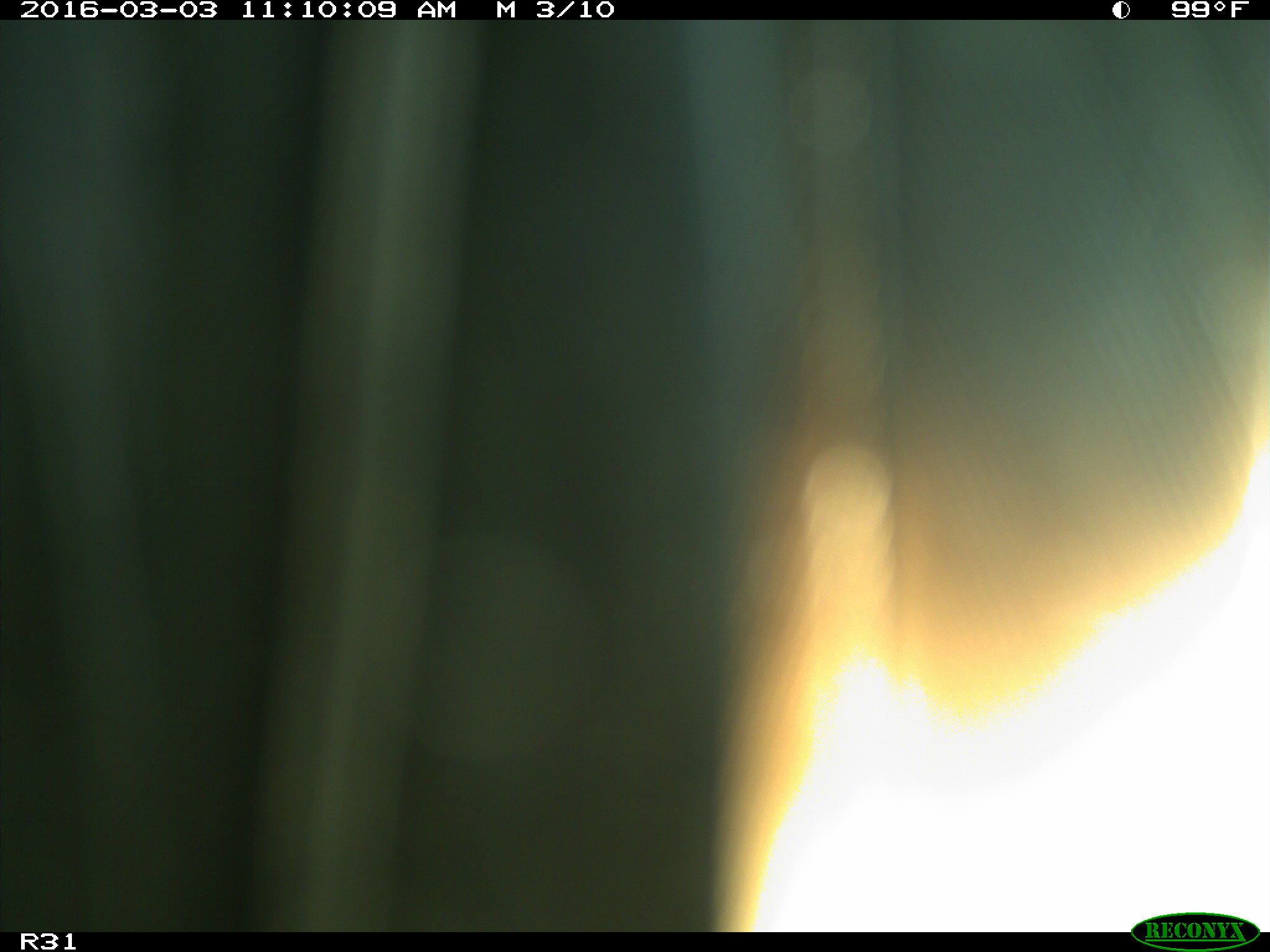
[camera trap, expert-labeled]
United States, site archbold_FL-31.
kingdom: Animalia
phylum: Chordata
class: Aves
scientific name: Aves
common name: birds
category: unidentified bird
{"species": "unidentified bird (birds) (Aves)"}